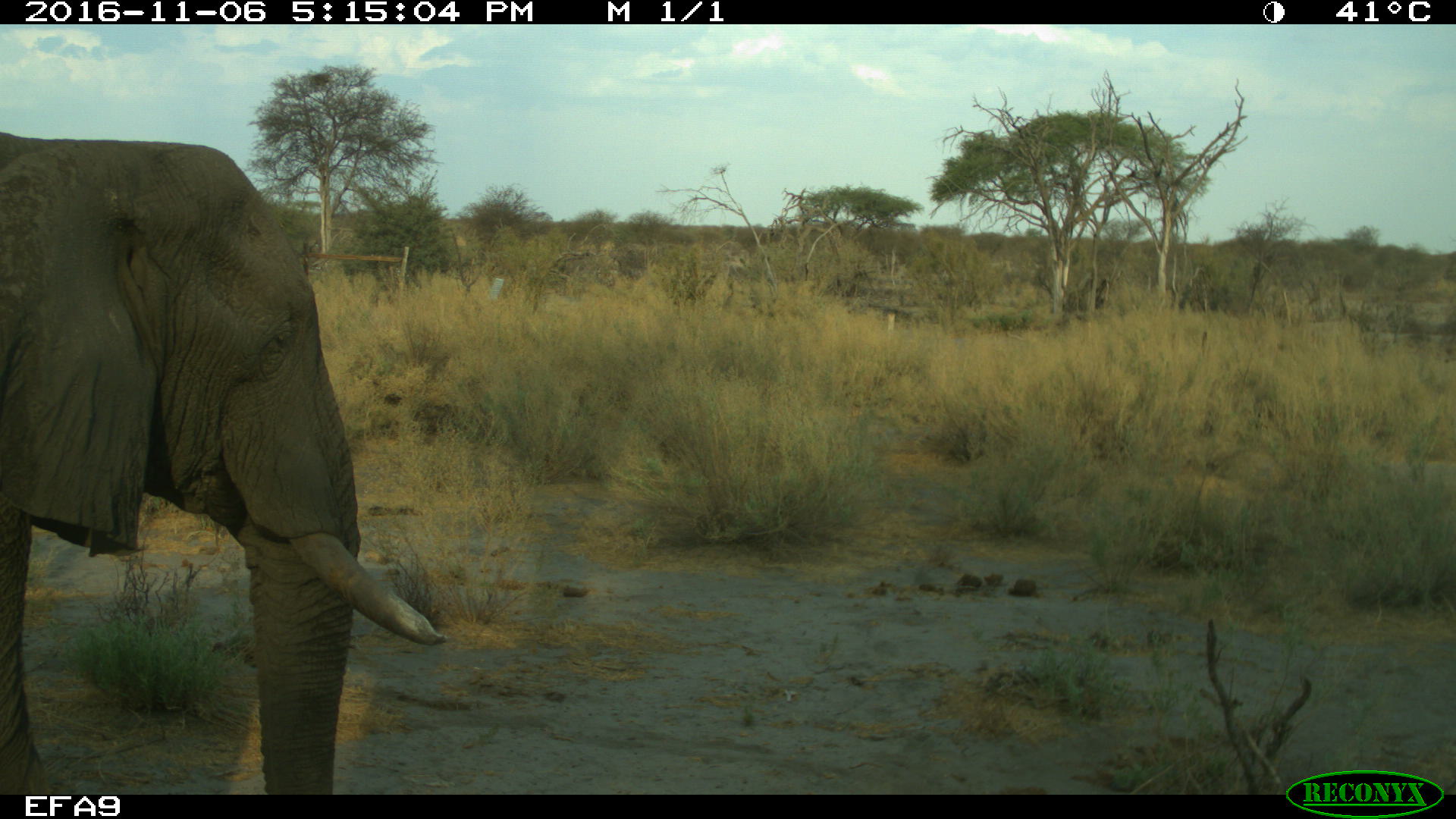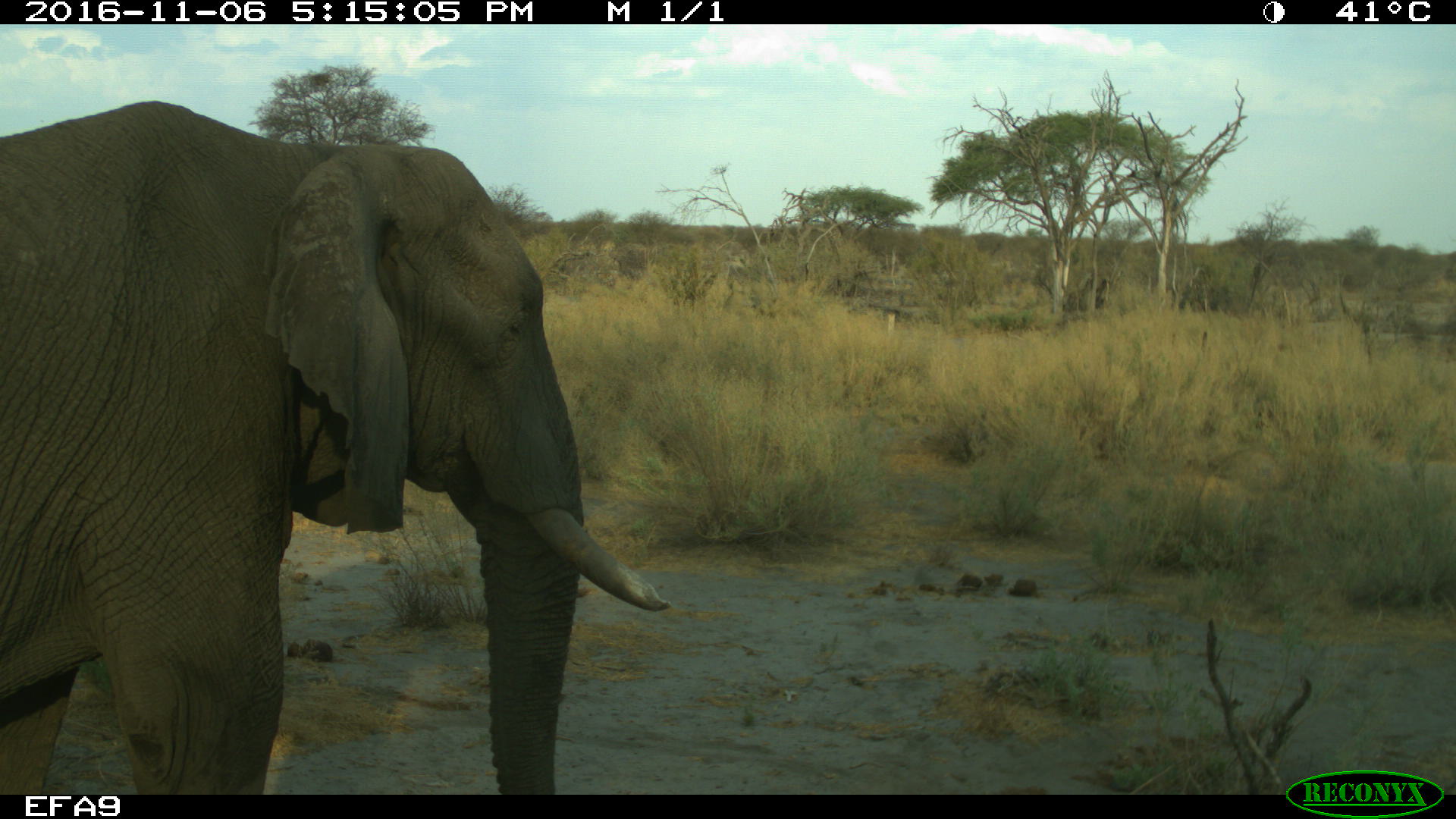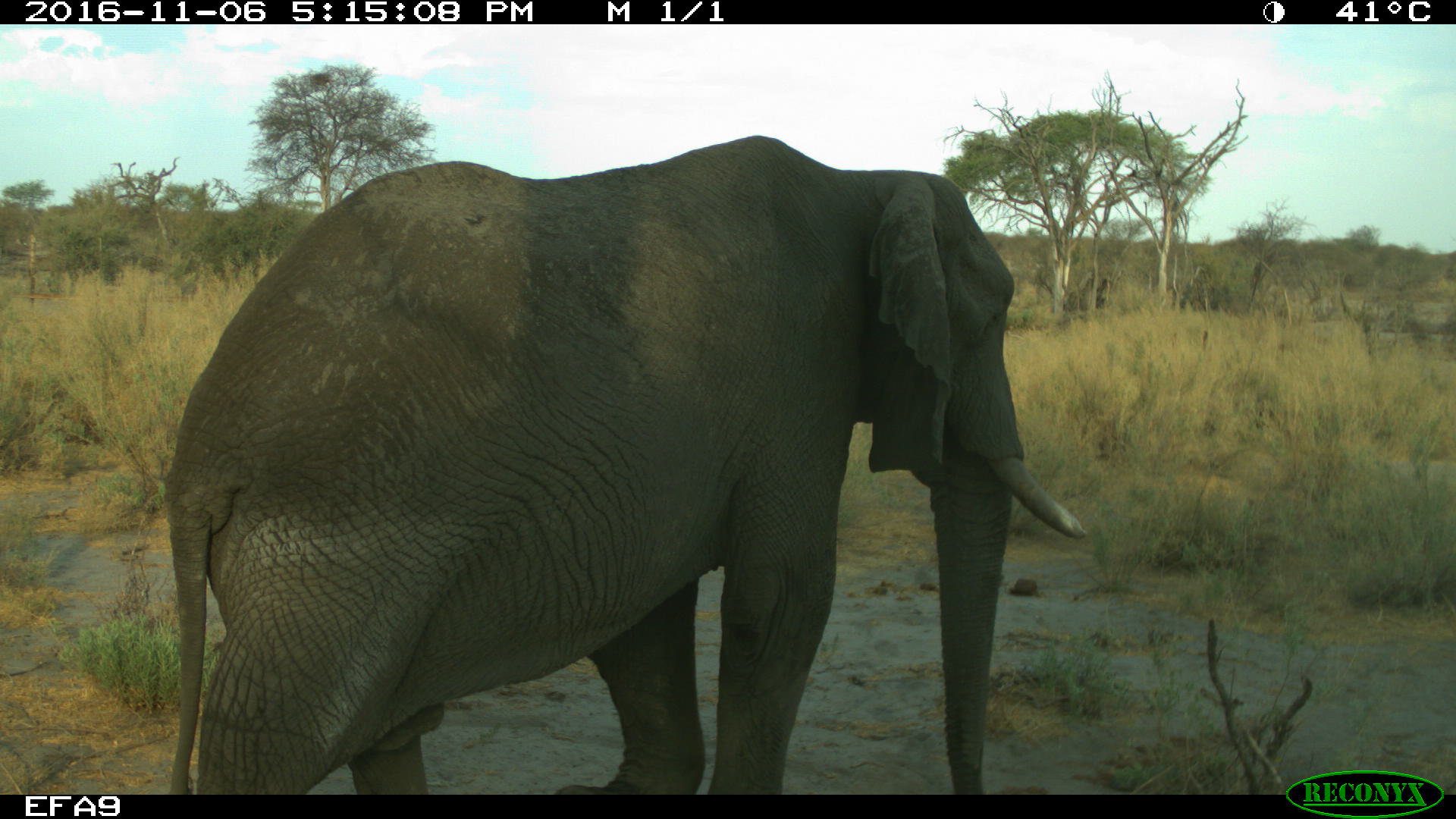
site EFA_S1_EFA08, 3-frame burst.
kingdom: Animalia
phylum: Chordata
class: Mammalia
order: Proboscidea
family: Elephantidae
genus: Loxodonta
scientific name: Loxodonta africana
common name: african bush elephant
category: elephant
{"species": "elephant (african bush elephant) (Loxodonta africana)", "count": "1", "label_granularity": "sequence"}